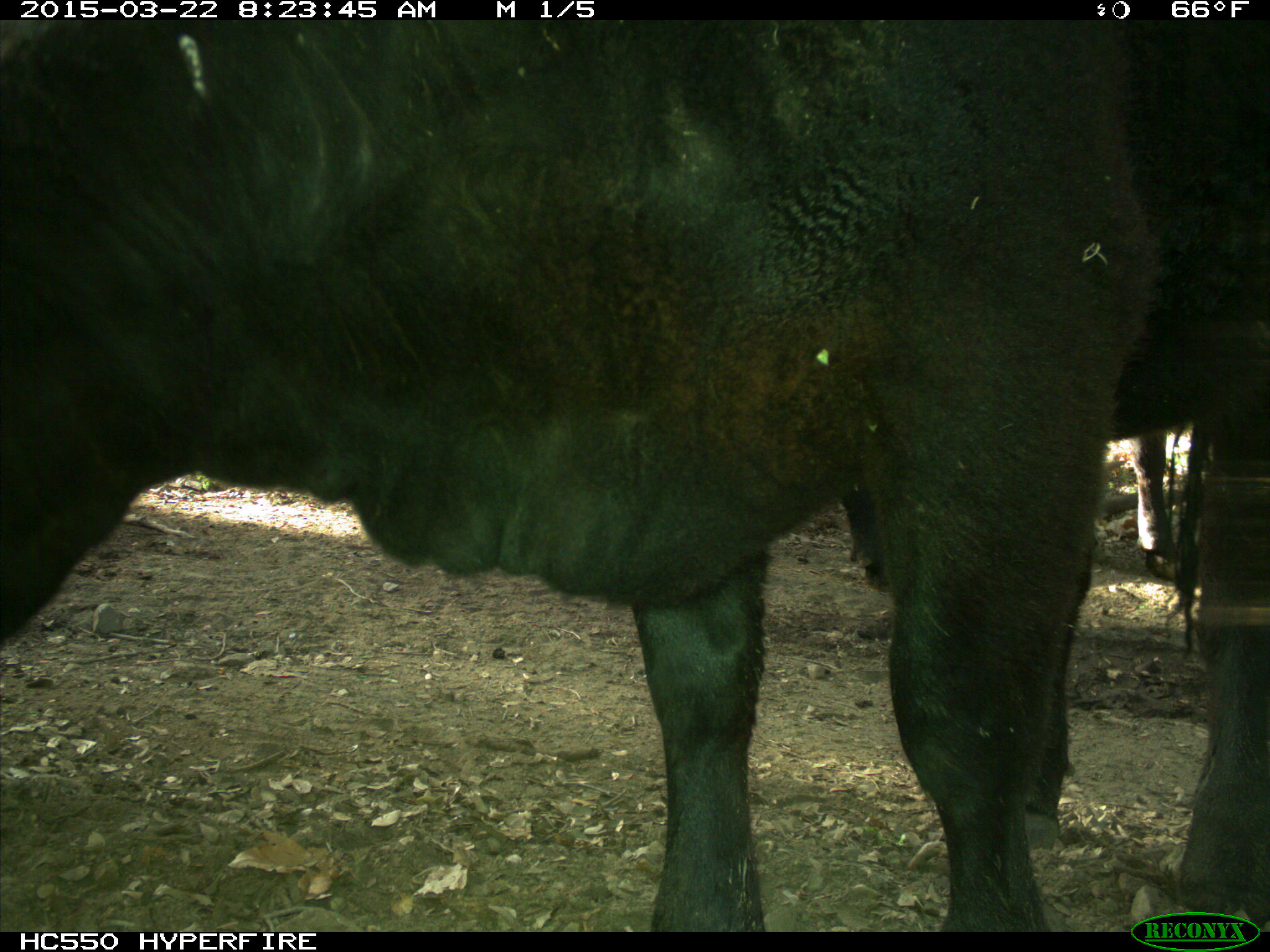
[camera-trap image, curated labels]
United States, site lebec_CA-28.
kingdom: Animalia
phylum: Chordata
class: Mammalia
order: Artiodactyla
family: Bovidae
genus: Bos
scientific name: Bos taurus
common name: domestic cow